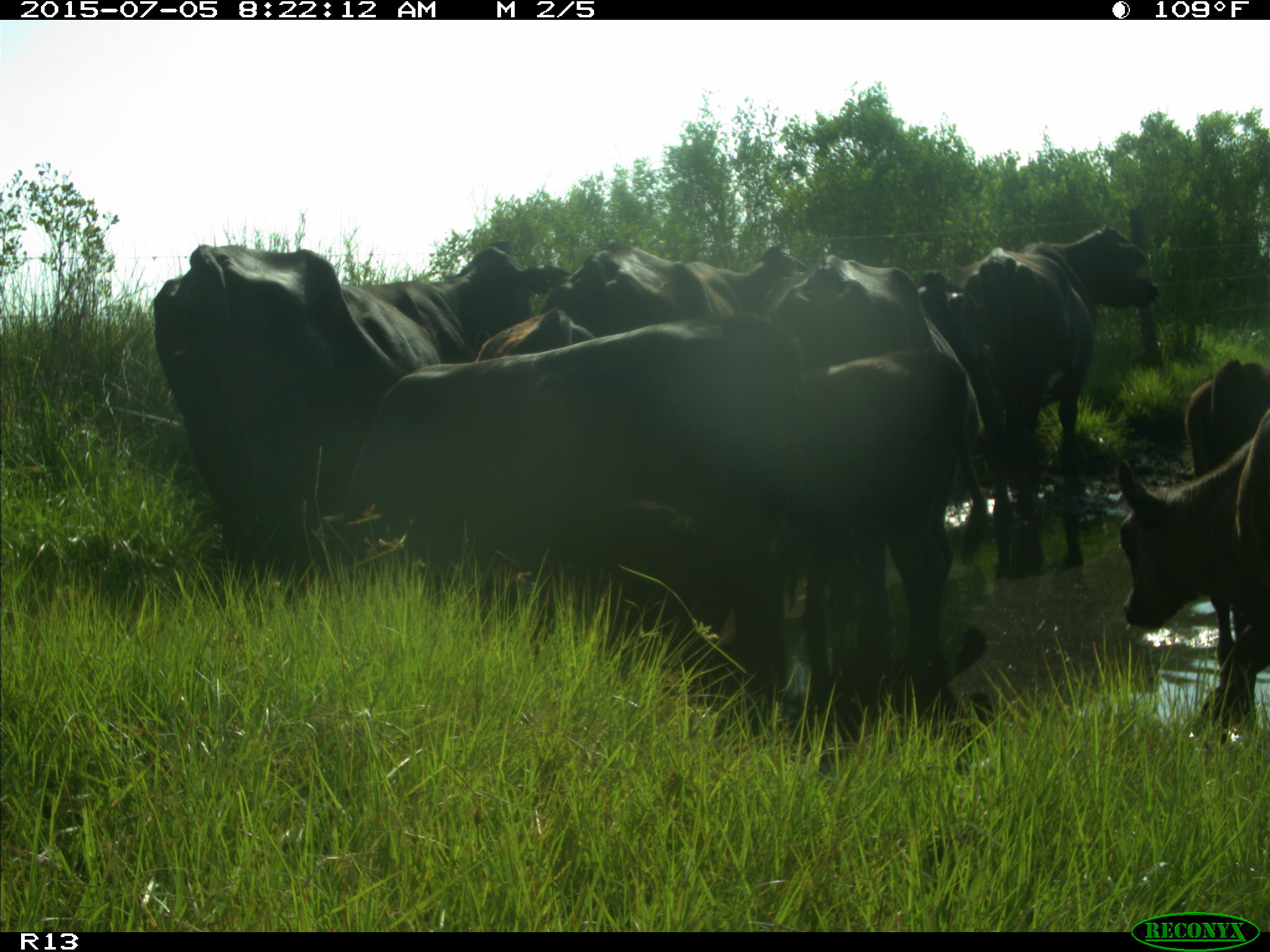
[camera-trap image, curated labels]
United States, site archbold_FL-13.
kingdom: Animalia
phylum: Chordata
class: Mammalia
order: Artiodactyla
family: Bovidae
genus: Bos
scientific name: Bos taurus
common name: domestic cow